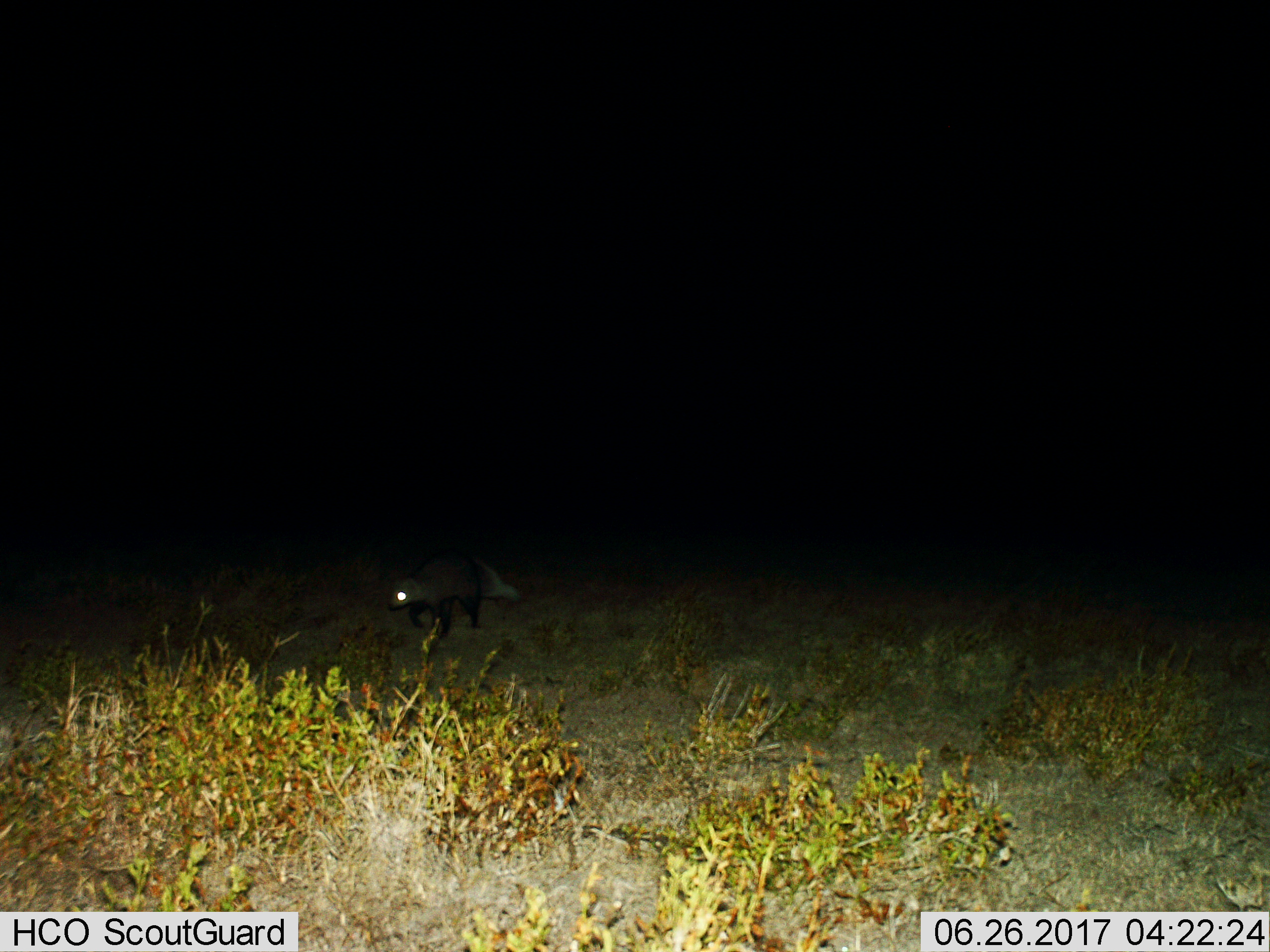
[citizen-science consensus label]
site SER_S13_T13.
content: unidentified animal